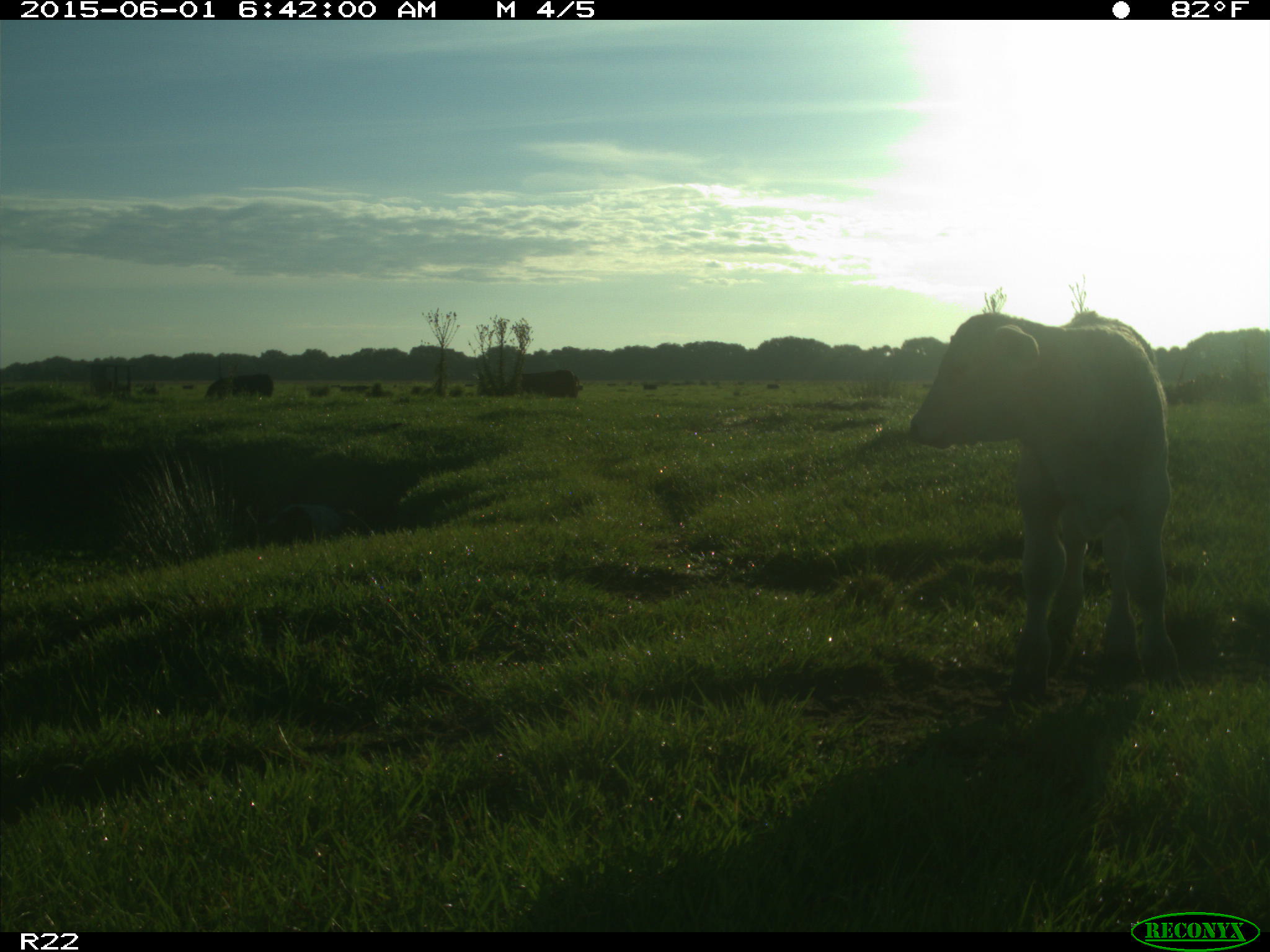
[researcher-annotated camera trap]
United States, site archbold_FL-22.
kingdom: Animalia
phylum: Chordata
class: Mammalia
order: Artiodactyla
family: Bovidae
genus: Bos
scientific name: Bos taurus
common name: domestic cow